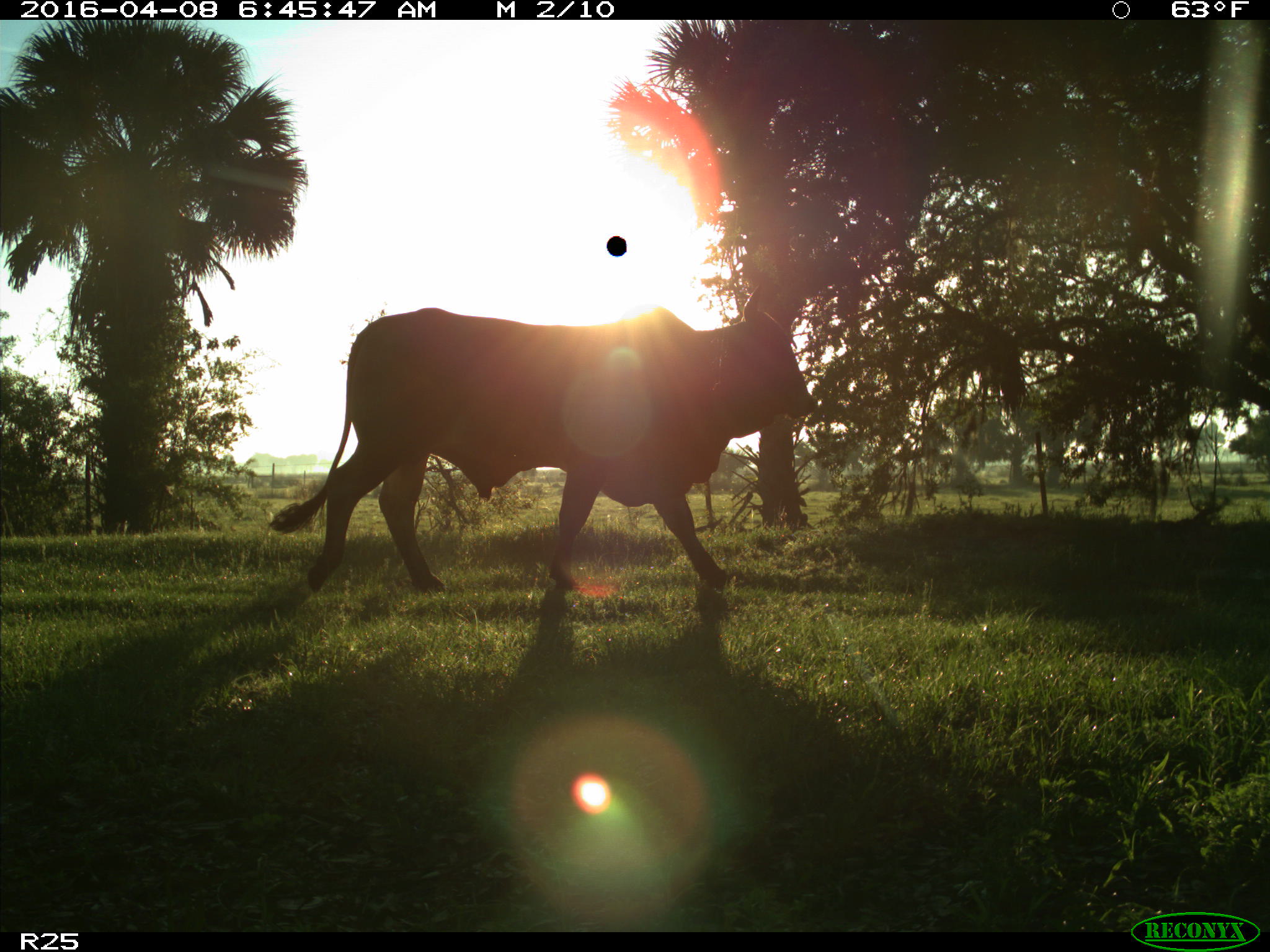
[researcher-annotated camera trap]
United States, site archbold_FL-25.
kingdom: Animalia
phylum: Chordata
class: Mammalia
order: Artiodactyla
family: Bovidae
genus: Bos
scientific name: Bos taurus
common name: domestic cow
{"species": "Bos taurus (domestic cow)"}